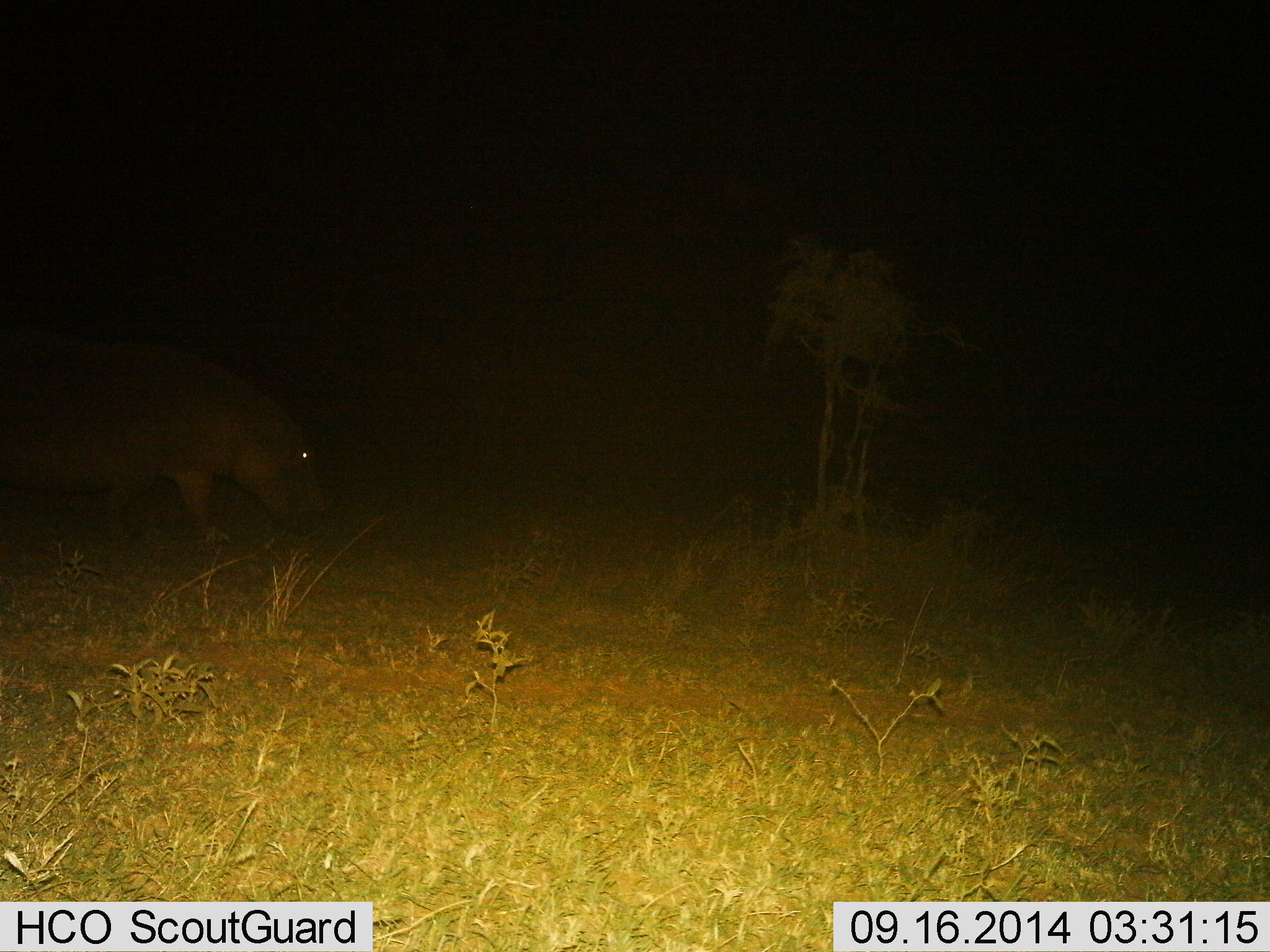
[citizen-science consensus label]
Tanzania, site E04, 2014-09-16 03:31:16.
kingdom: Animalia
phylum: Chordata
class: Mammalia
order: Artiodactyla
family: Hippopotamidae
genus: Hippopotamus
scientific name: Hippopotamus amphibius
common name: hippopotamus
Hippopotamus (Hippopotamus amphibius), count 1. Behavior (volunteer vote fractions): standing 10%, resting 0%, moving 30%, interacting 0%. Young present (vote fraction): 0%. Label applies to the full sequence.